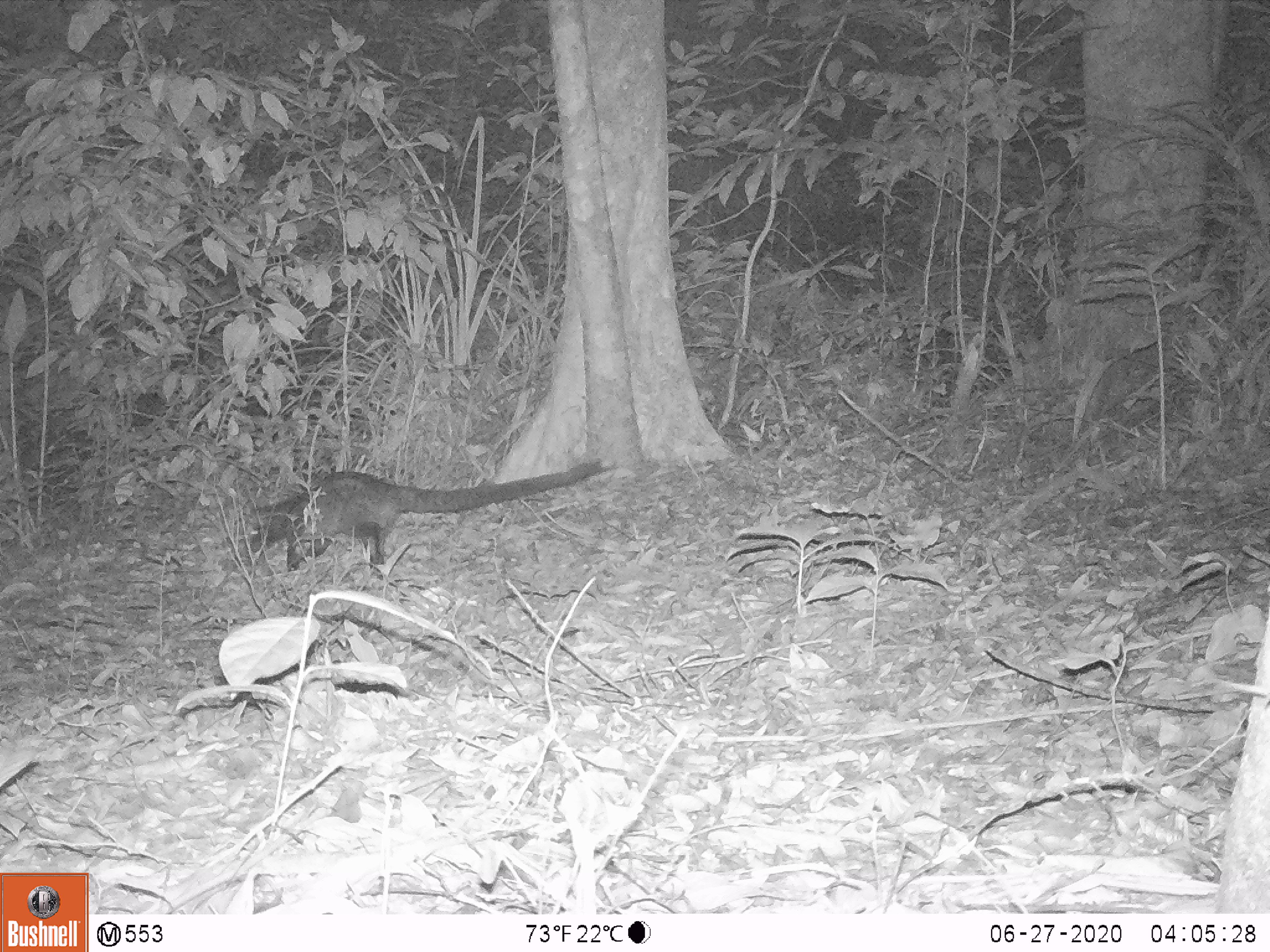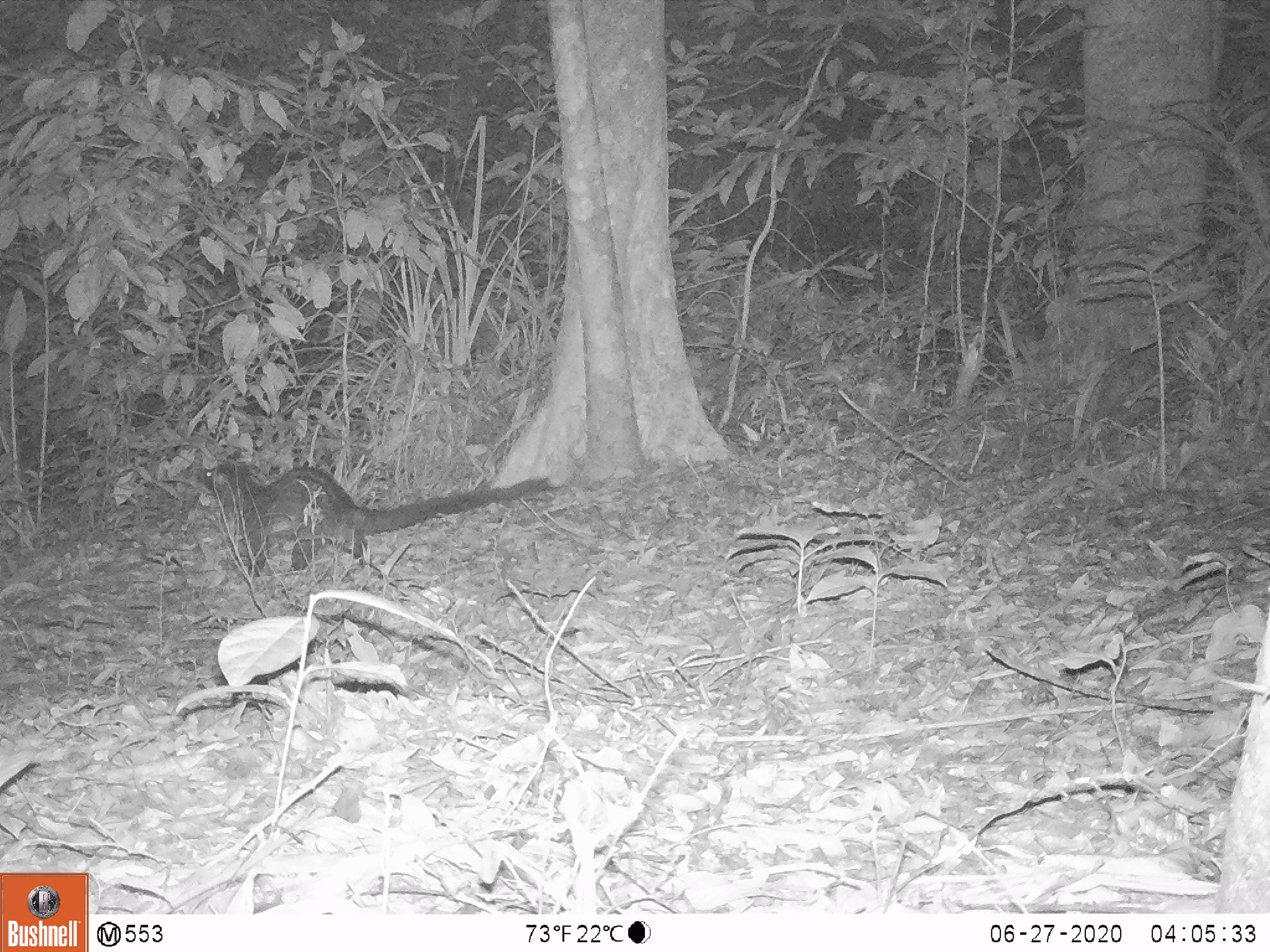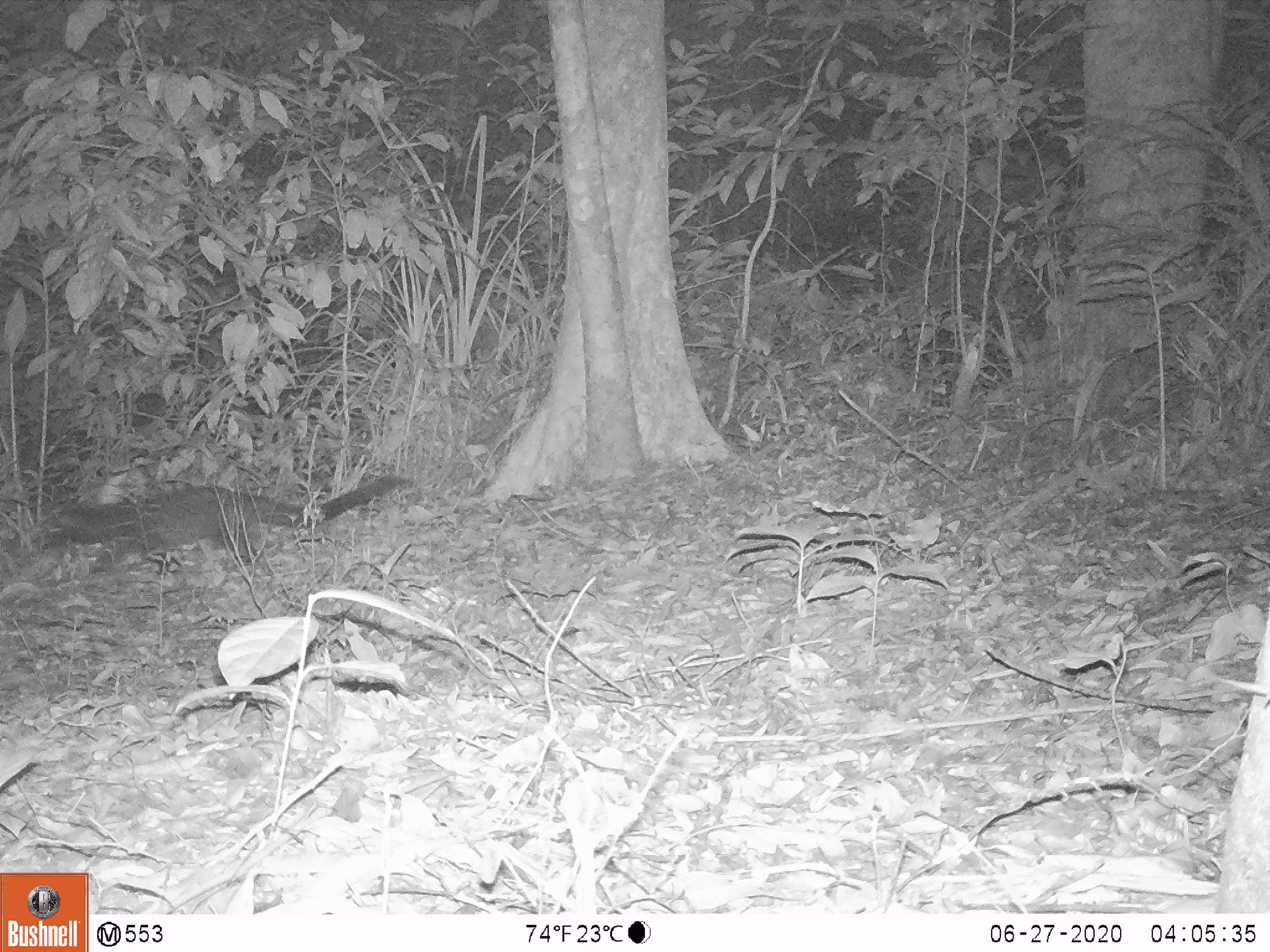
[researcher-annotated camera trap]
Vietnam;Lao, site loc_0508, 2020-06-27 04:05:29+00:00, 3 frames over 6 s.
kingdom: Animalia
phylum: Chordata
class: Mammalia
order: Carnivora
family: Viverridae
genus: Paradoxurus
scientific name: Paradoxurus hermaphroditus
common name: common palm civet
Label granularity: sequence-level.